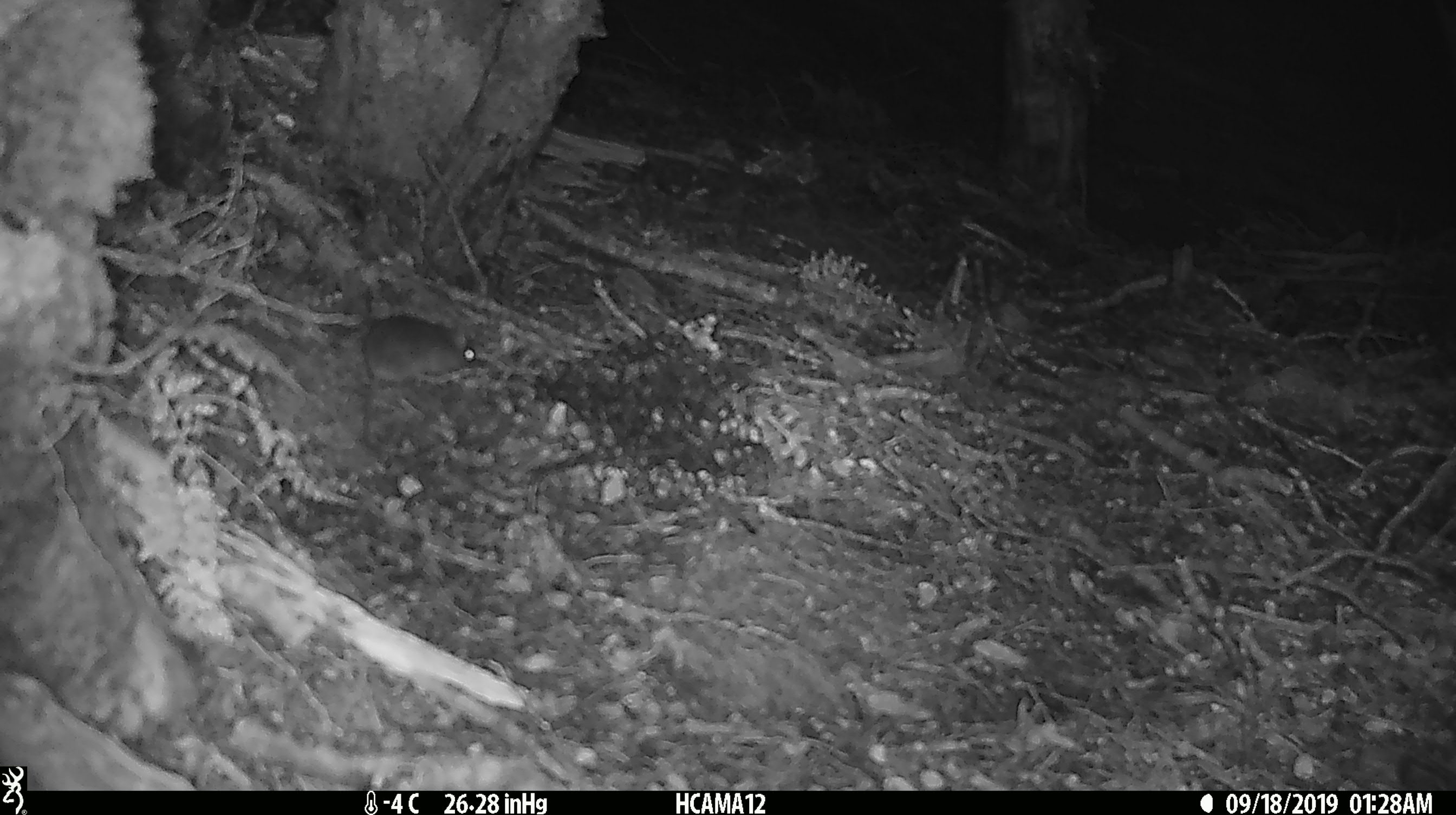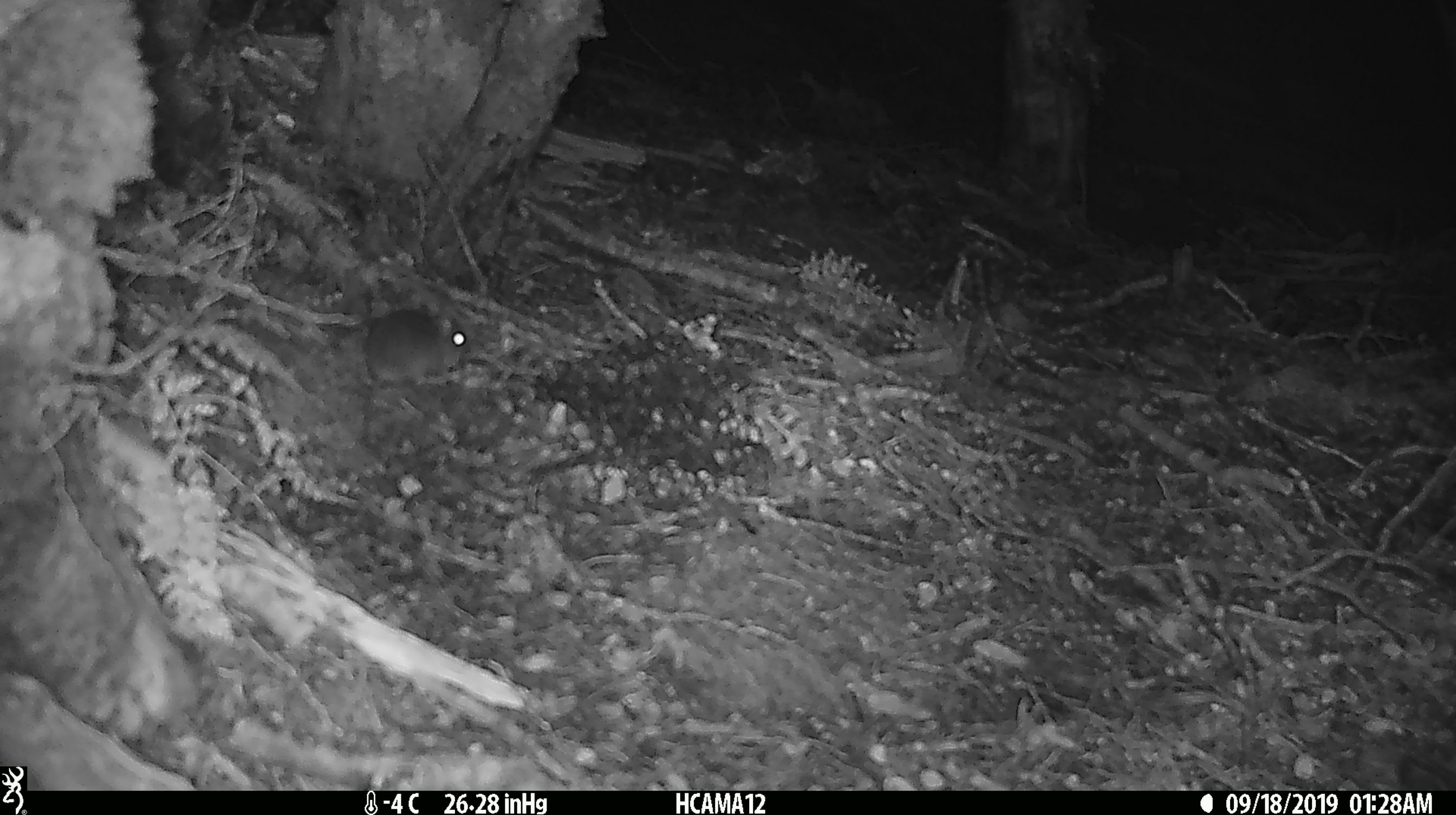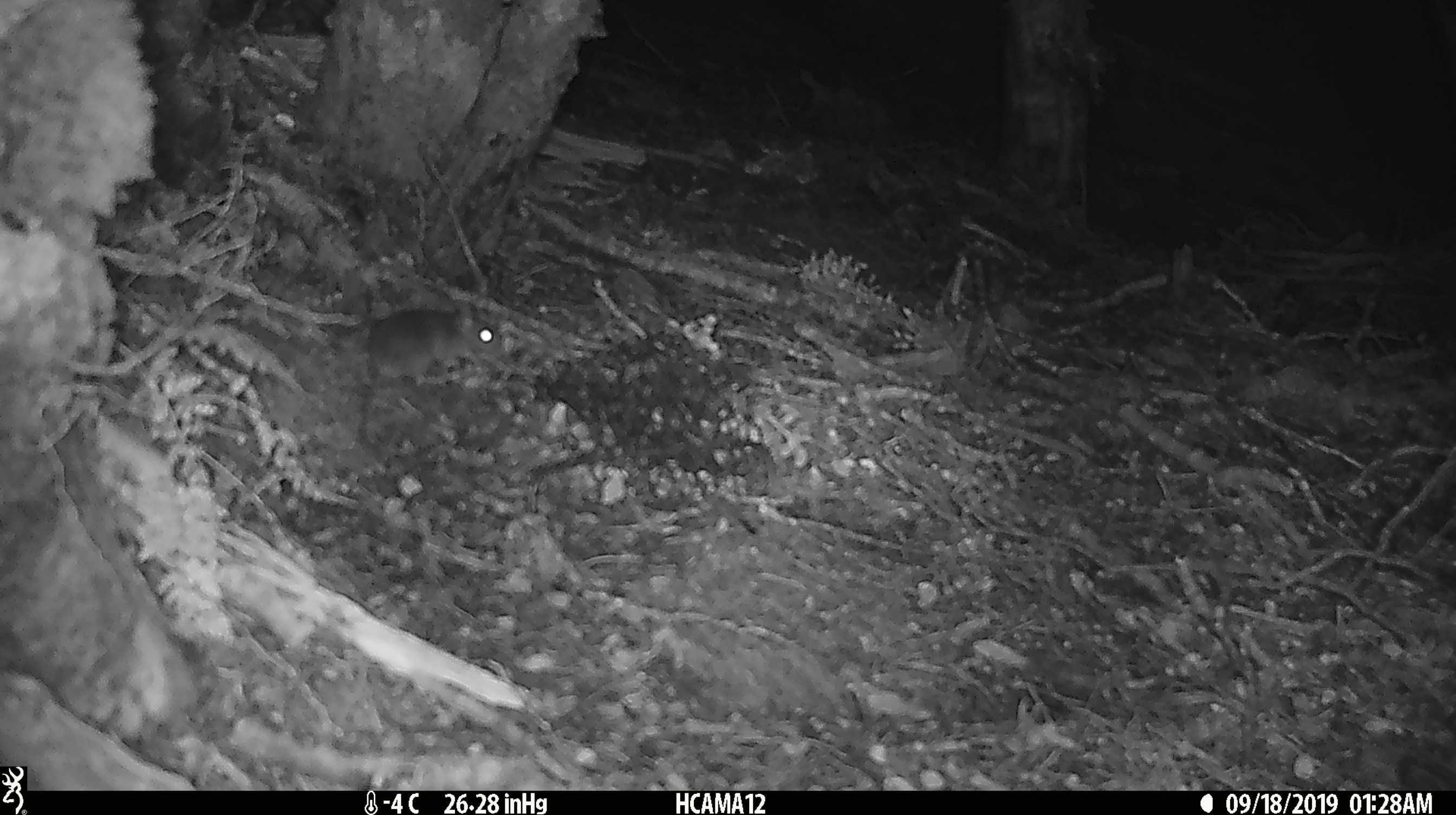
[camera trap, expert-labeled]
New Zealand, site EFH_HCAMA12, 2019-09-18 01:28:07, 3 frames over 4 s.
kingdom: Animalia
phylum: Chordata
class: Mammalia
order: Rodentia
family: Muridae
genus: Mus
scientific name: Mus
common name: mouse